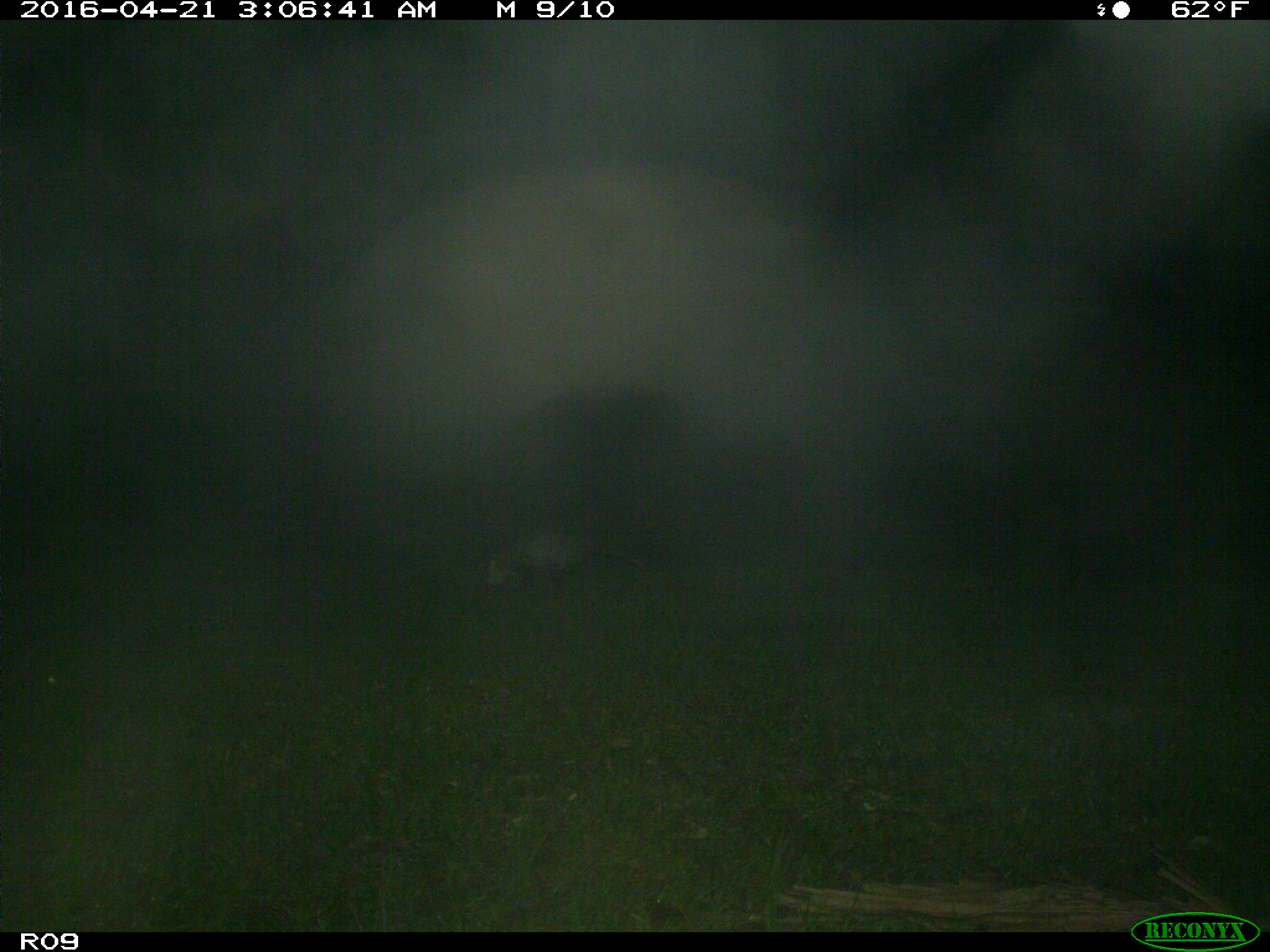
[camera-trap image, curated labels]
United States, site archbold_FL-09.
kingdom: Animalia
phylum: Chordata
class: Mammalia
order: Didelphimorphia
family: Didelphidae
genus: Didelphis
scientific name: Didelphis virginiana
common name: virginia opossum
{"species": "Didelphis virginiana (virginia opossum)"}